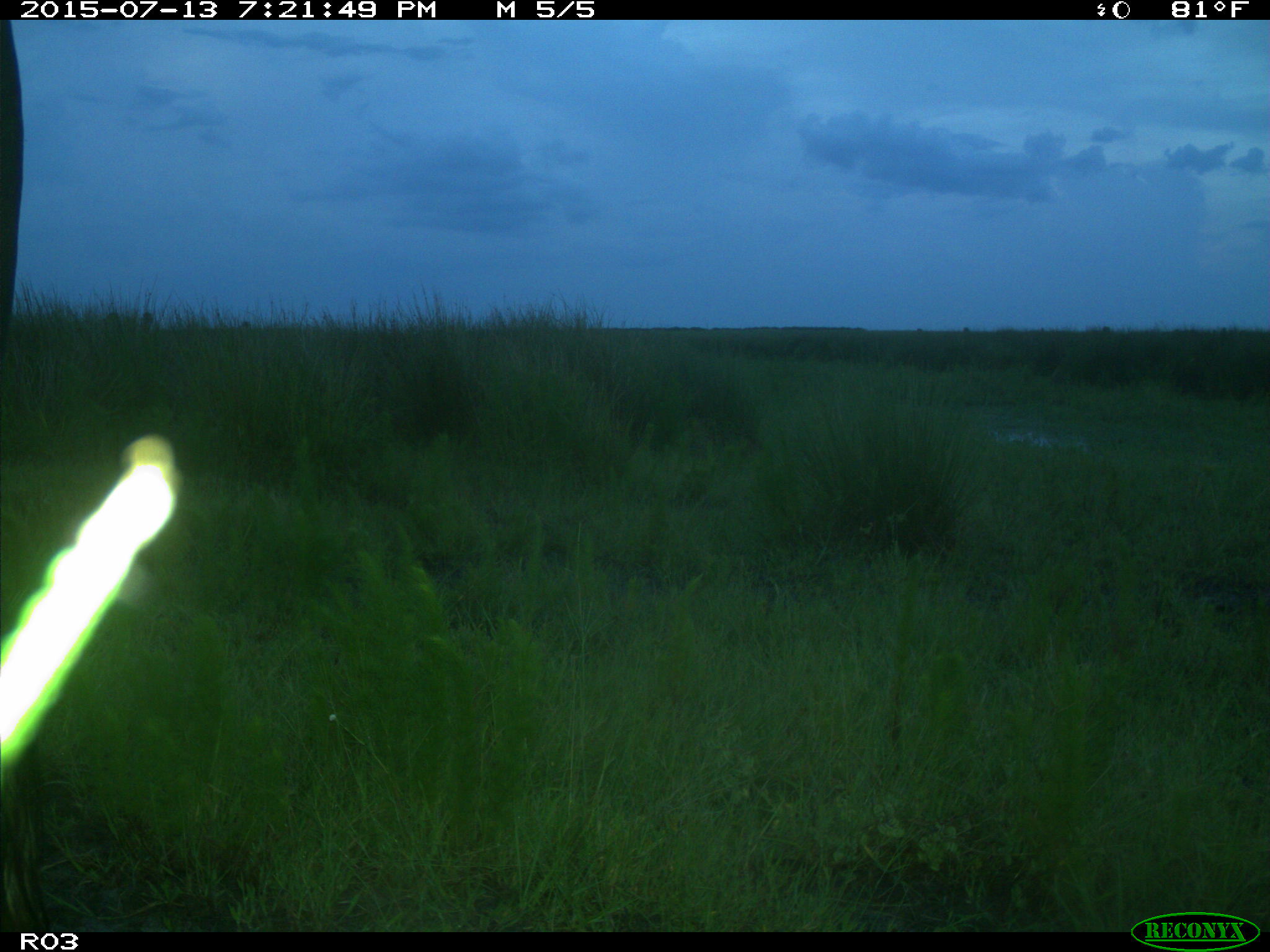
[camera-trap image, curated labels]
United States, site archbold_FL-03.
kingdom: Animalia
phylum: Chordata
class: Mammalia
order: Artiodactyla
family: Bovidae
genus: Bos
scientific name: Bos taurus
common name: domestic cow